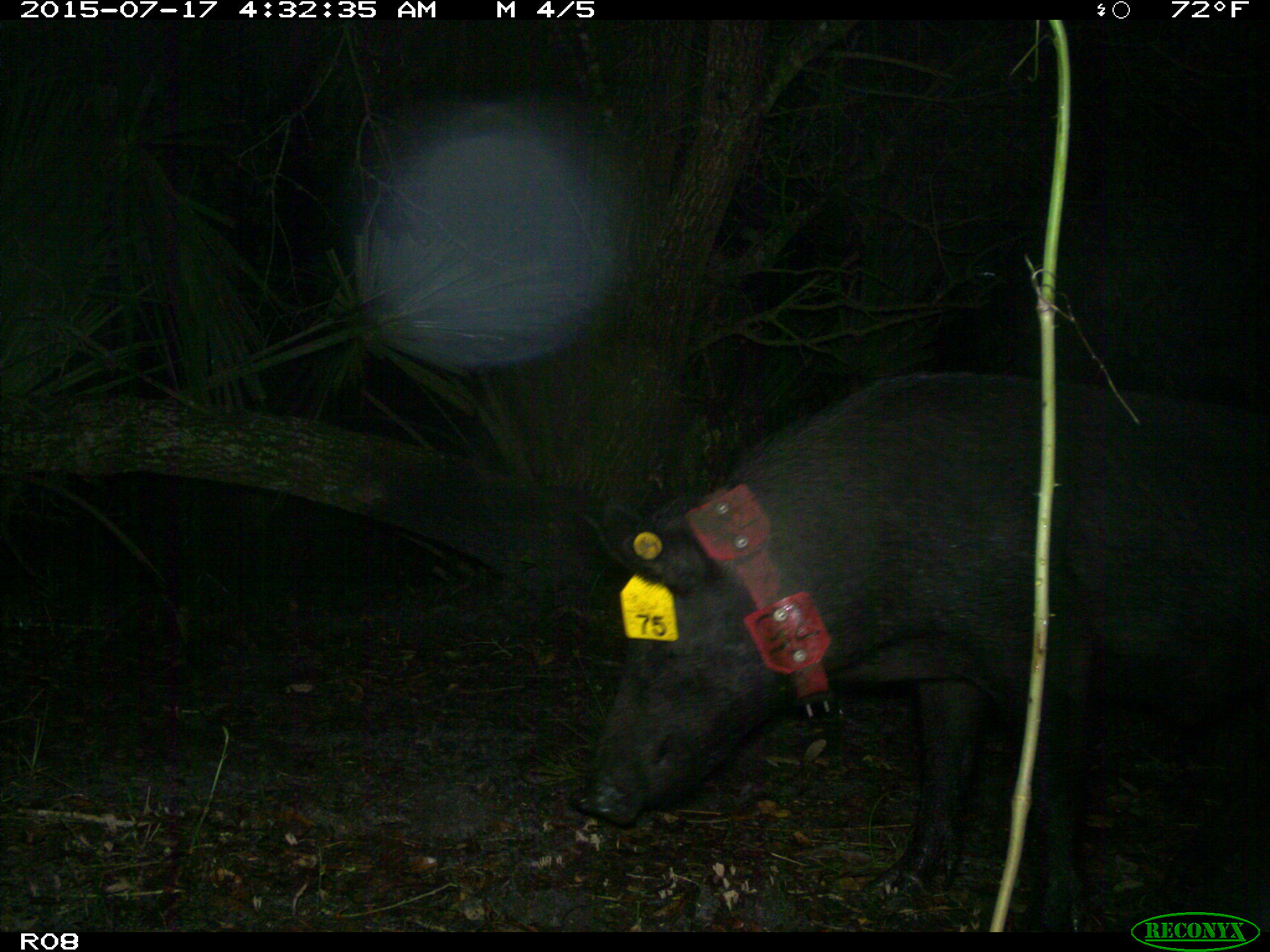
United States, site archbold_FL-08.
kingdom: Animalia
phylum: Chordata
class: Mammalia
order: Artiodactyla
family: Suidae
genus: Sus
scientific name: Sus scrofa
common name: wild boar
Sus scrofa (wild boar).